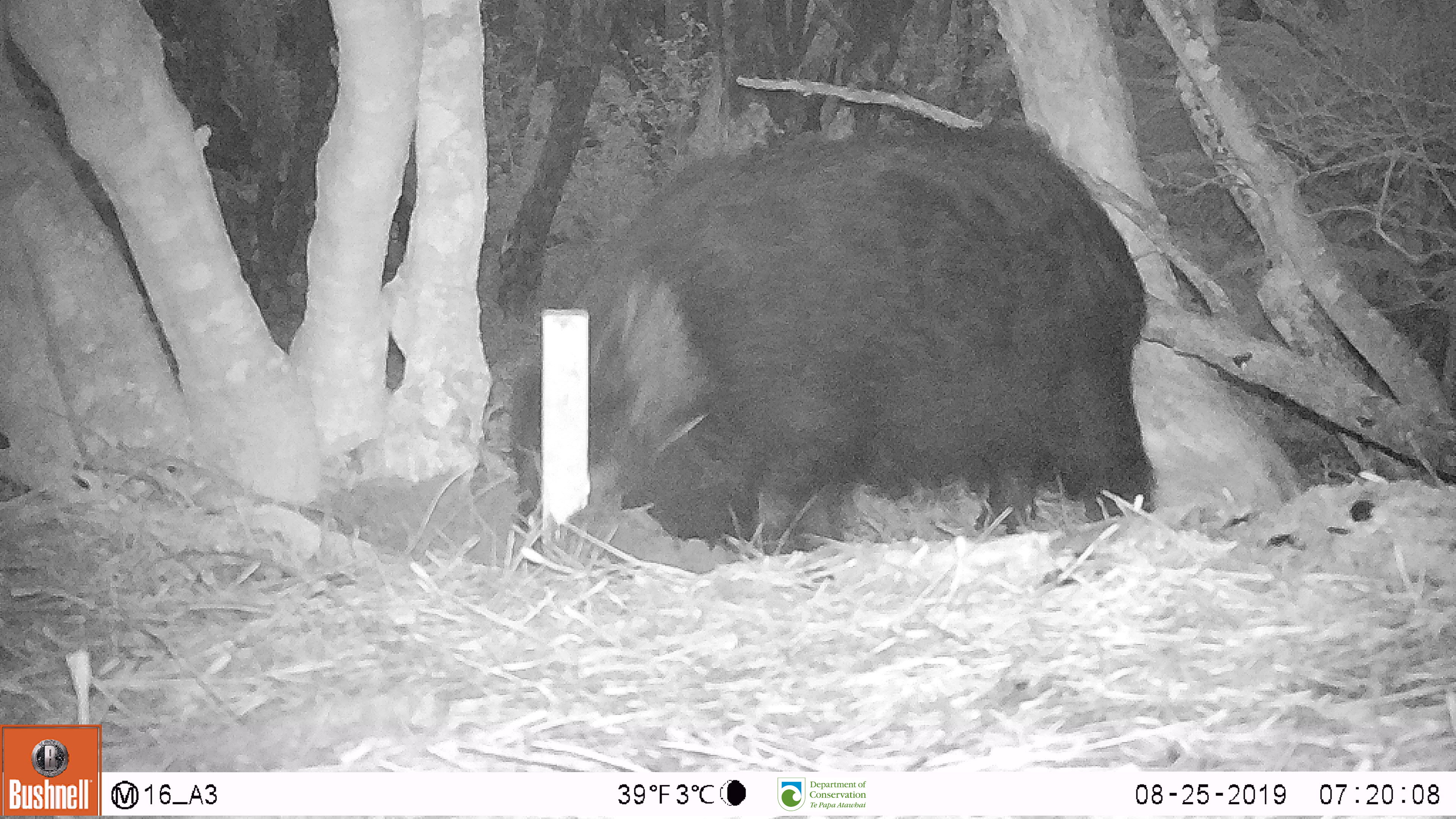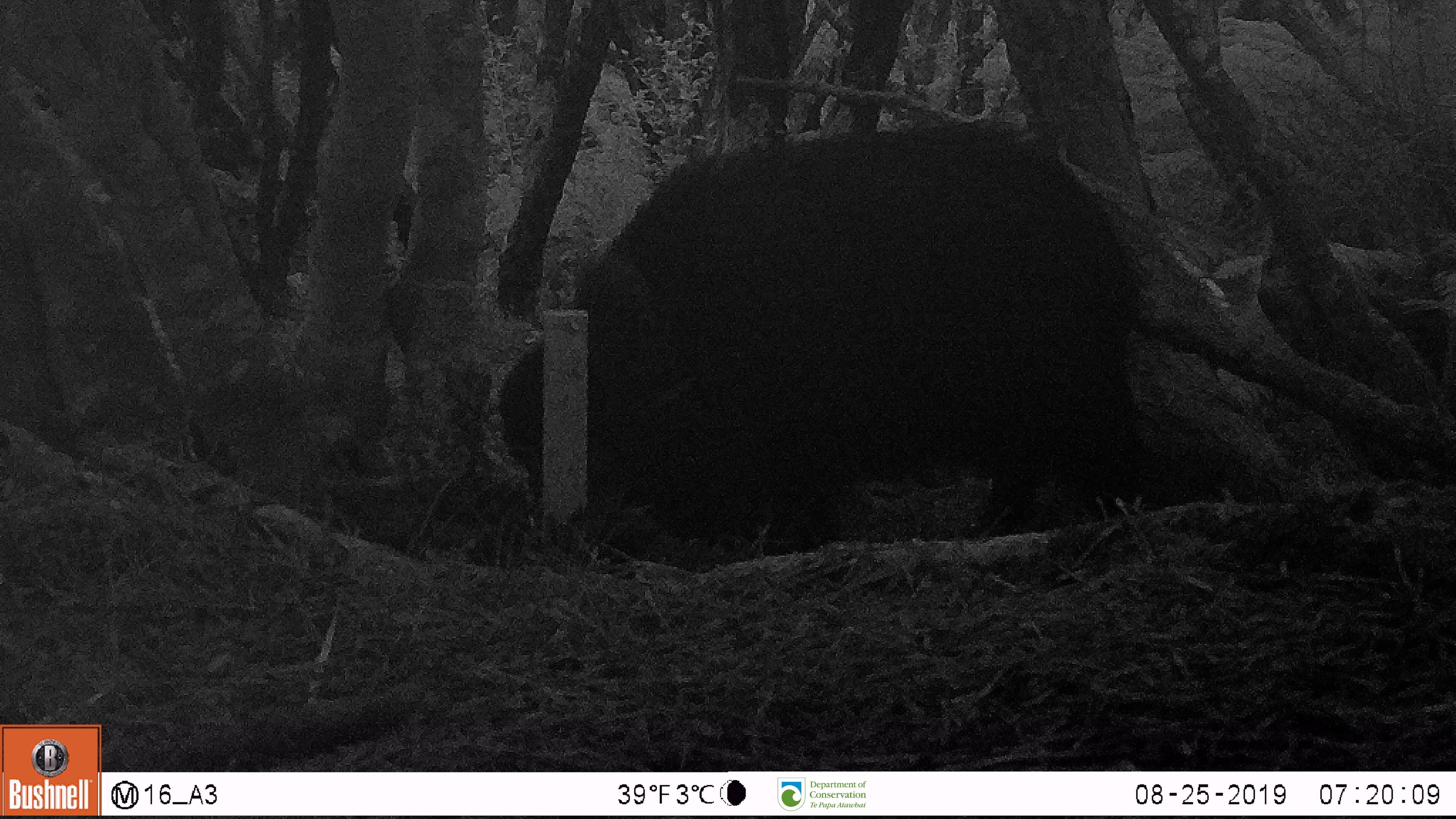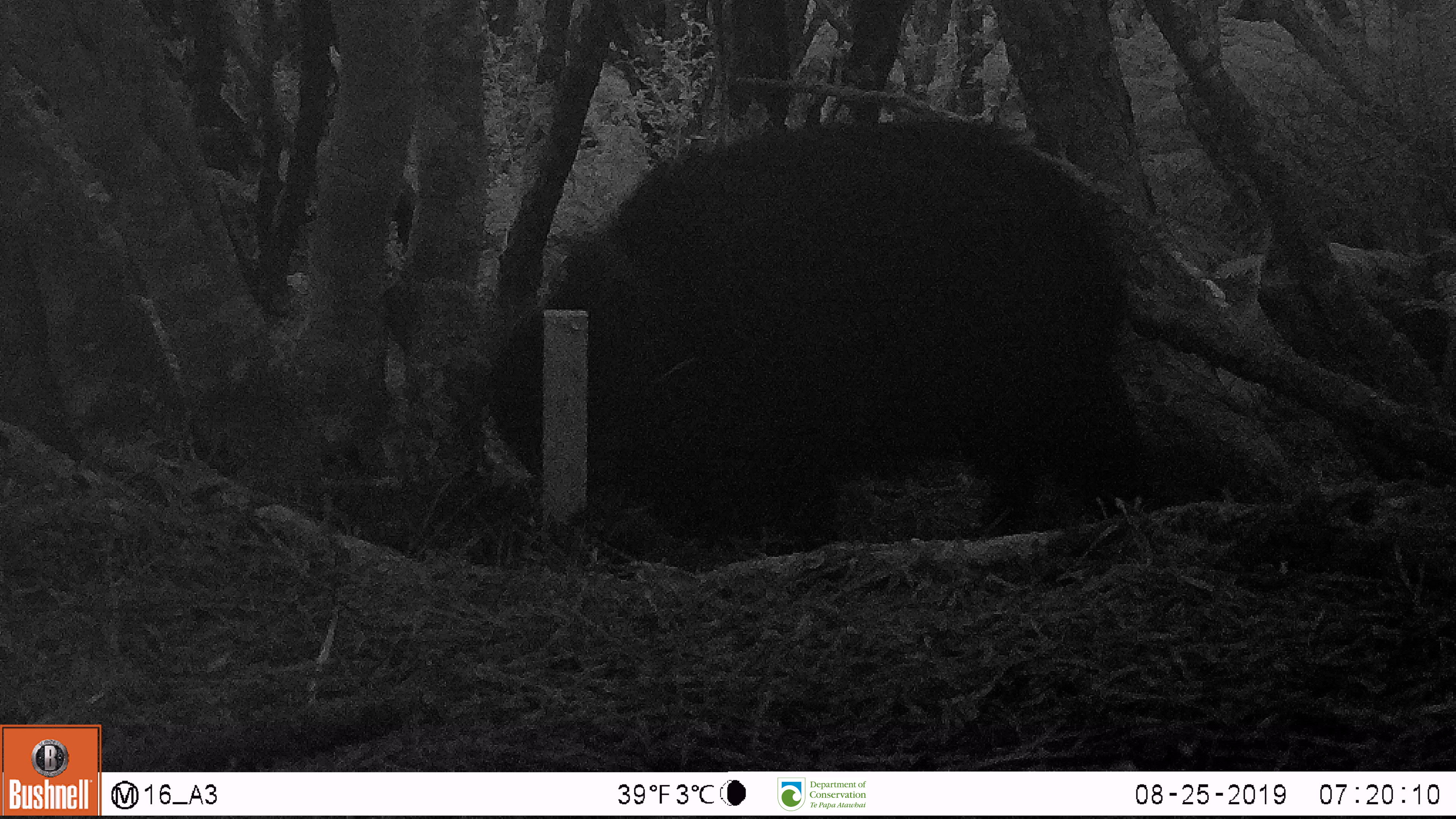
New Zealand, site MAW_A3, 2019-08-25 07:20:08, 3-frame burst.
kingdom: Animalia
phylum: Chordata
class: Mammalia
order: Artiodactyla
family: Suidae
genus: Sus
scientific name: Sus scrofa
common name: pig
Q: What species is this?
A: Pig (Sus scrofa).